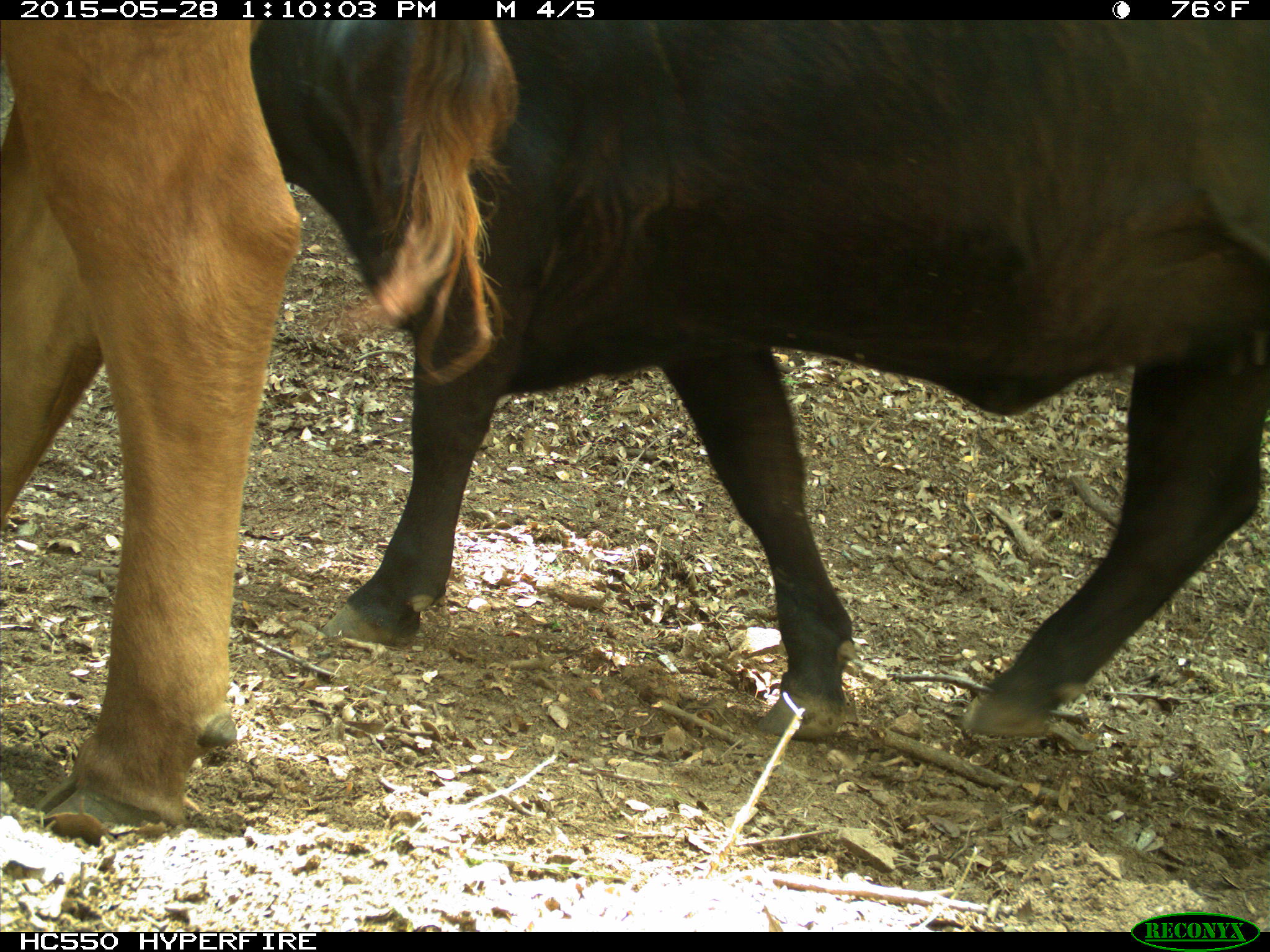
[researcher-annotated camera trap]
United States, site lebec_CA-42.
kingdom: Animalia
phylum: Chordata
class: Mammalia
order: Artiodactyla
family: Bovidae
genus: Bos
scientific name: Bos taurus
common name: domestic cow